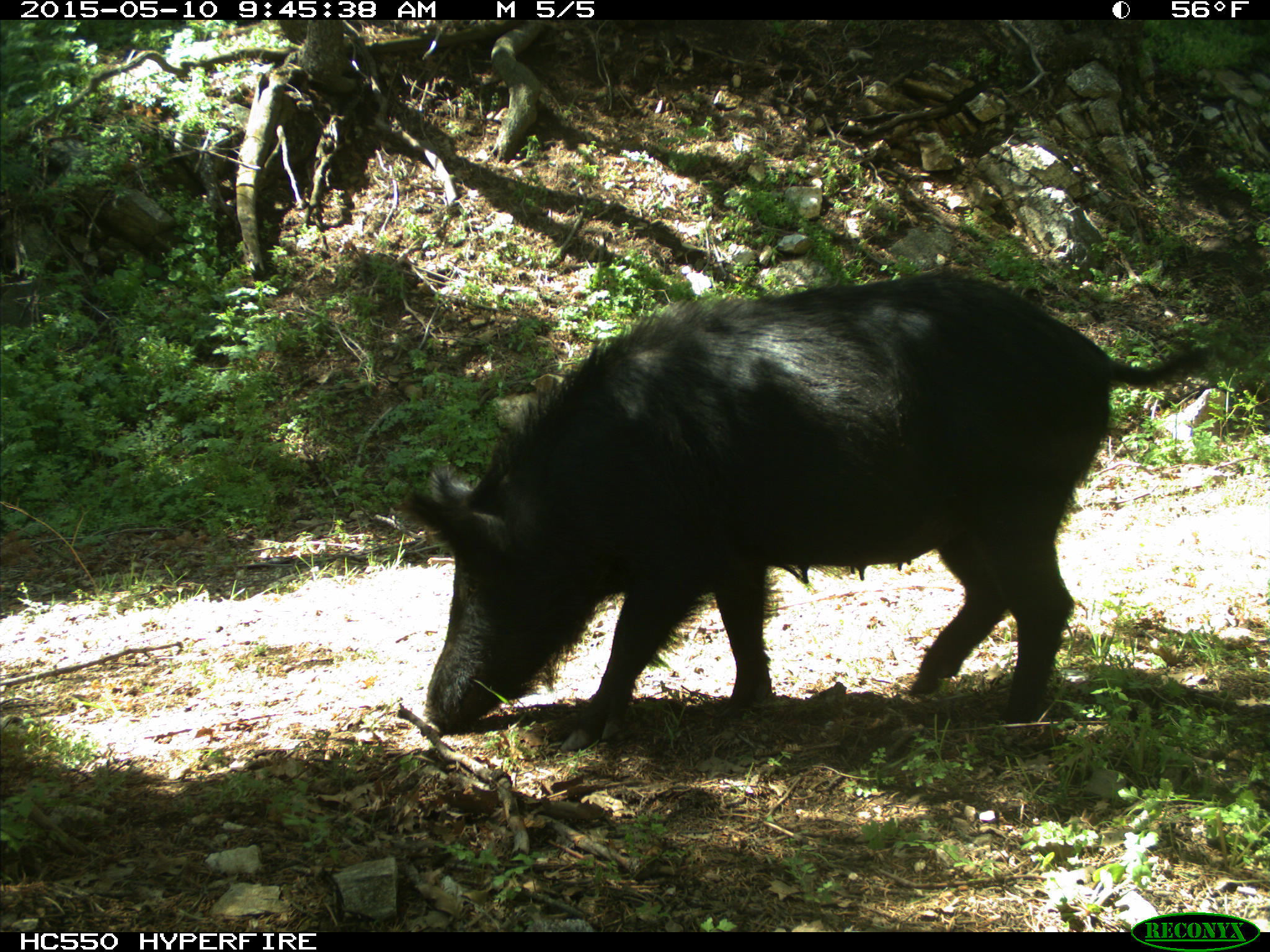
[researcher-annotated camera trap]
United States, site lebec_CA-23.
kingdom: Animalia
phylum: Chordata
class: Mammalia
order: Artiodactyla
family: Suidae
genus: Sus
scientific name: Sus scrofa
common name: wild boar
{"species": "Sus scrofa (wild boar)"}